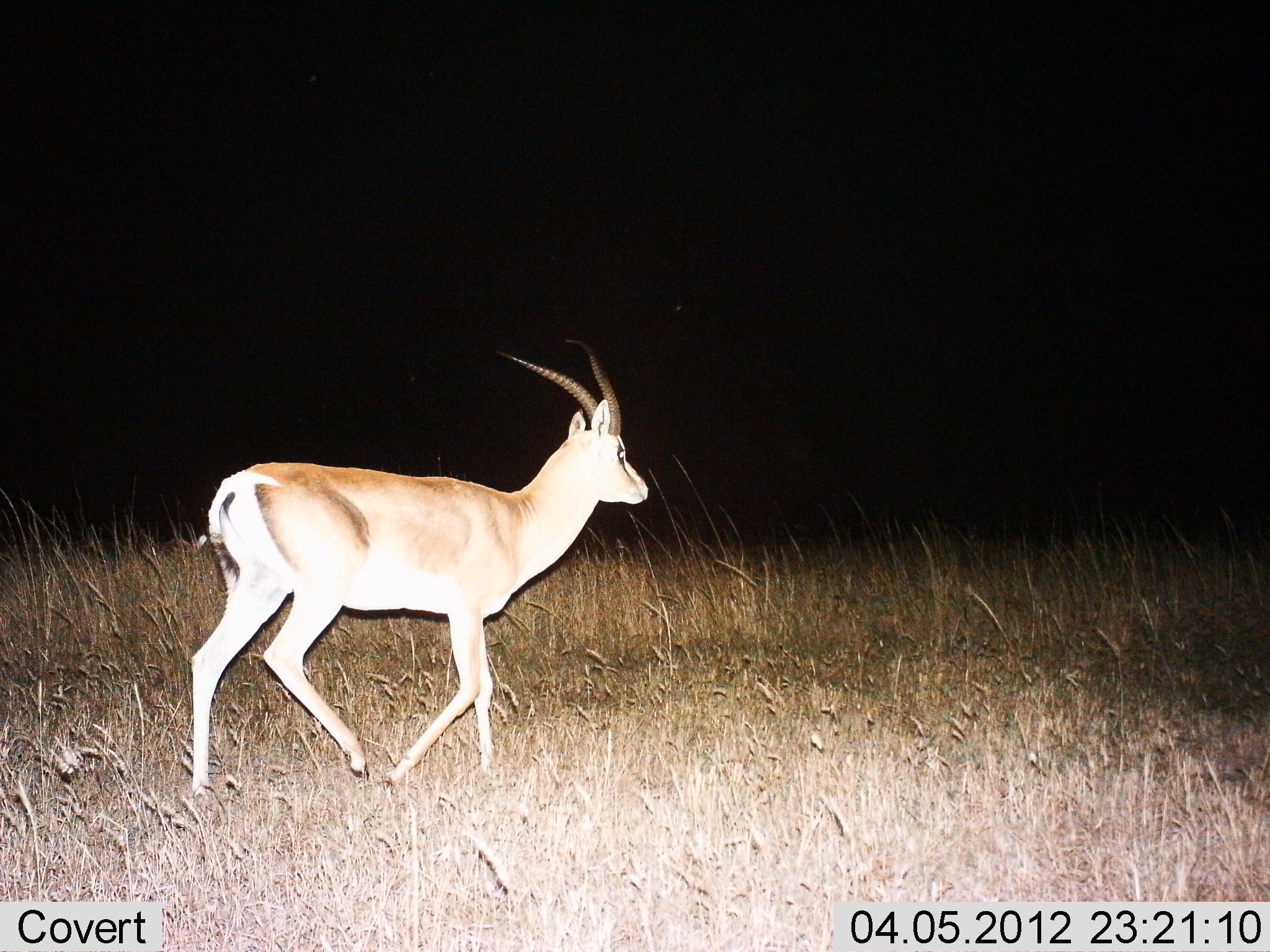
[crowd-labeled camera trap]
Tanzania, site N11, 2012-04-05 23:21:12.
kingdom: Animalia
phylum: Chordata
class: Mammalia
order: Artiodactyla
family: Bovidae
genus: Nanger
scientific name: Nanger granti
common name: grant's gazelle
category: gazellegrants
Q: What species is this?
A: Gazellegrants (grant's gazelle) (Nanger granti).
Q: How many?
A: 1.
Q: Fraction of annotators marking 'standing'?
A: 6%.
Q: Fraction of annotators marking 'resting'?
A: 0%.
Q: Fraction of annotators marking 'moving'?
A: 100%.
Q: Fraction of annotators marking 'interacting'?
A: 0%.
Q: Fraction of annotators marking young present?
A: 0%.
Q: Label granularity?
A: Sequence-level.